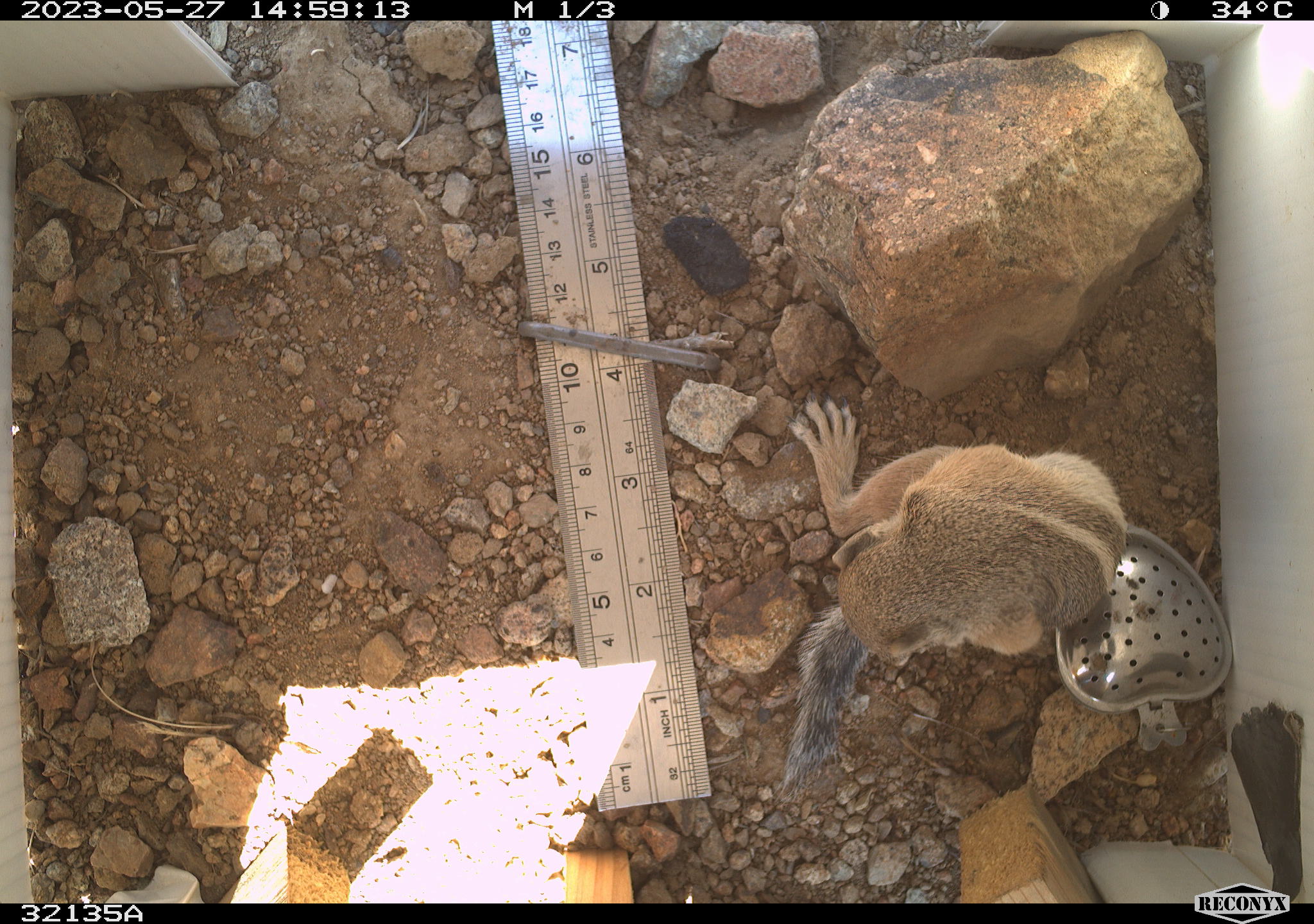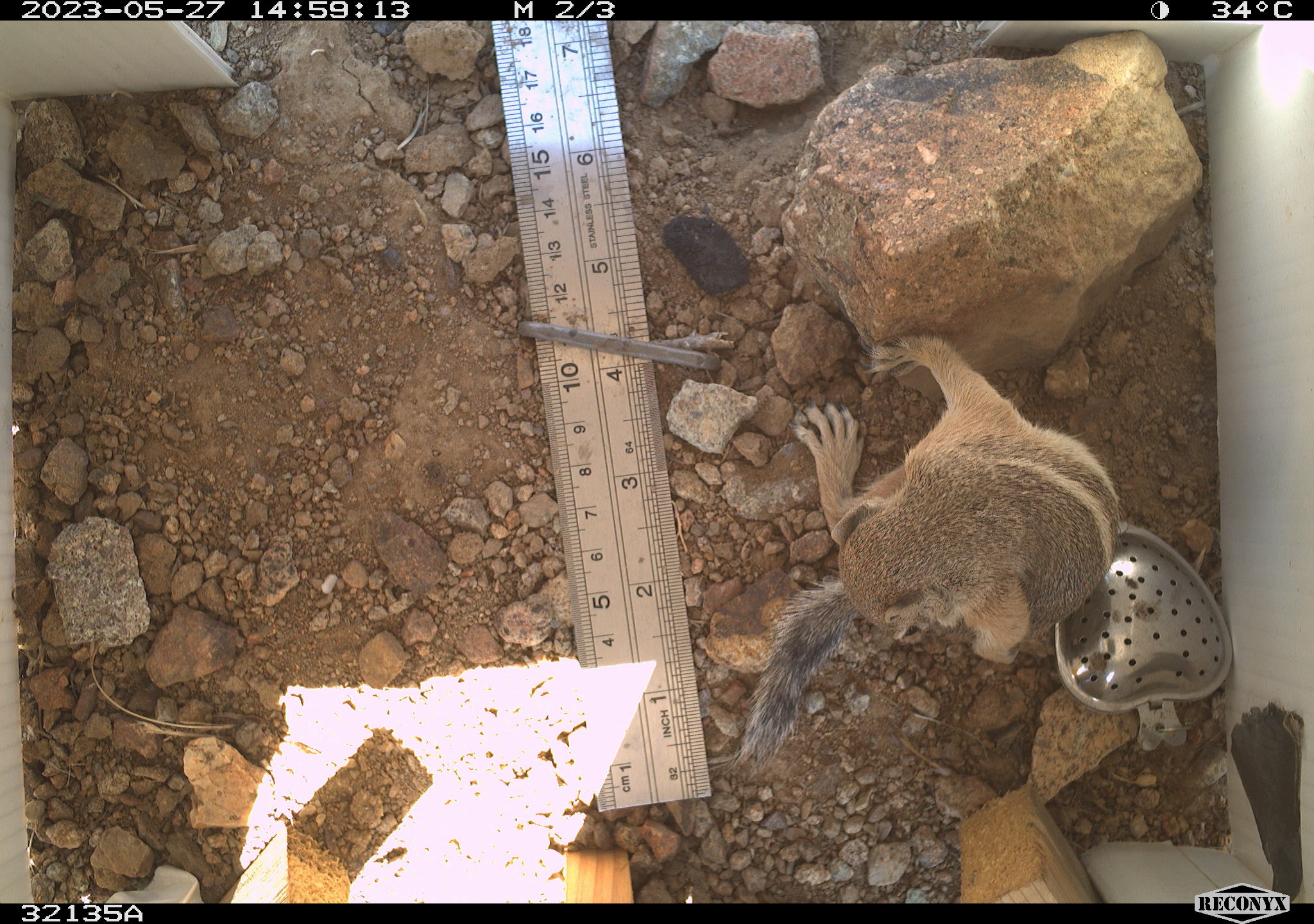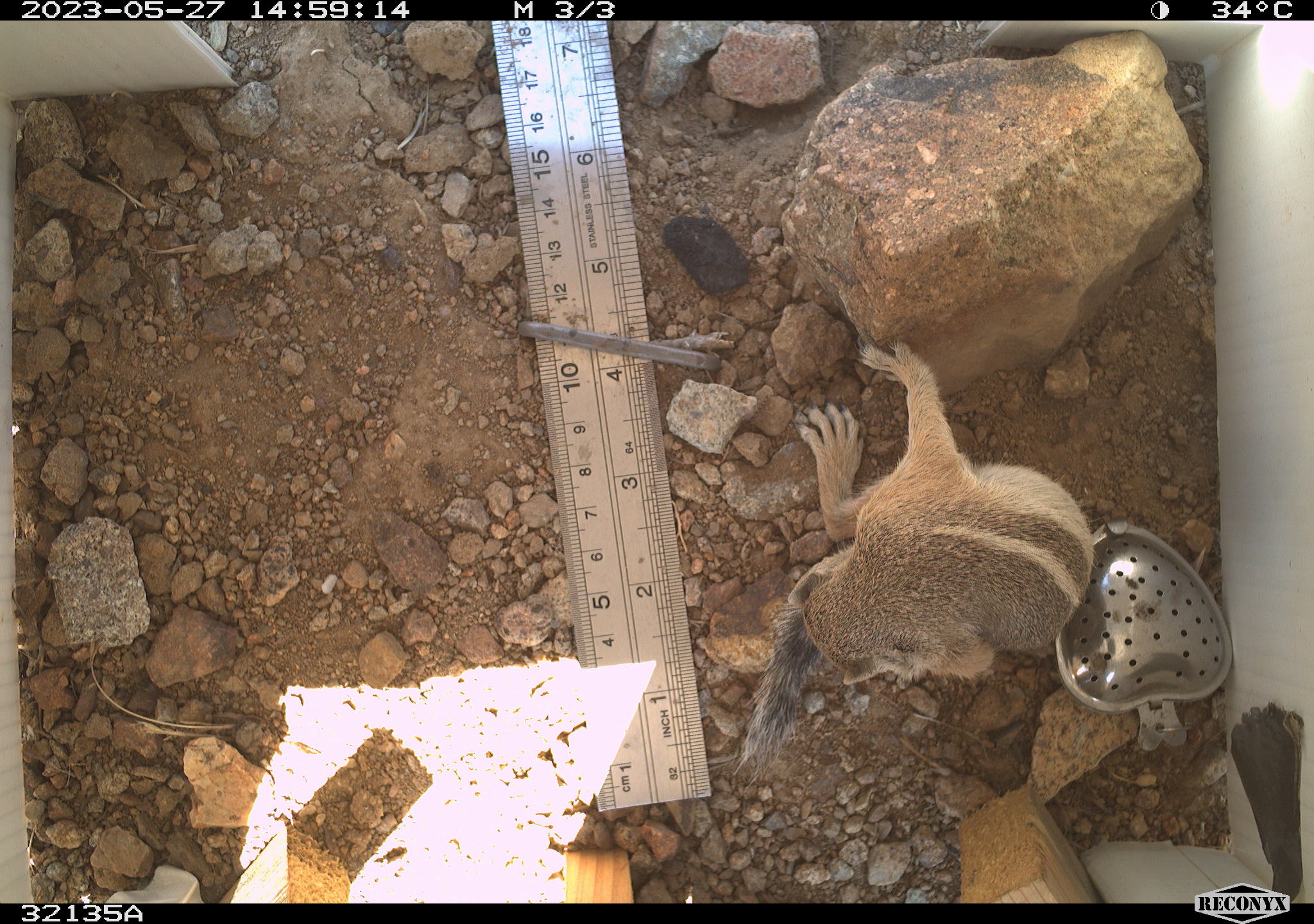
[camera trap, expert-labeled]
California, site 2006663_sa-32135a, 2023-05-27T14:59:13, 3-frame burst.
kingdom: Animalia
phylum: Chordata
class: Mammalia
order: Rodentia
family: Sciuridae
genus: Ammospermophilus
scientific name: Ammospermophilus leucurus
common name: white-tailed antelope squirrel